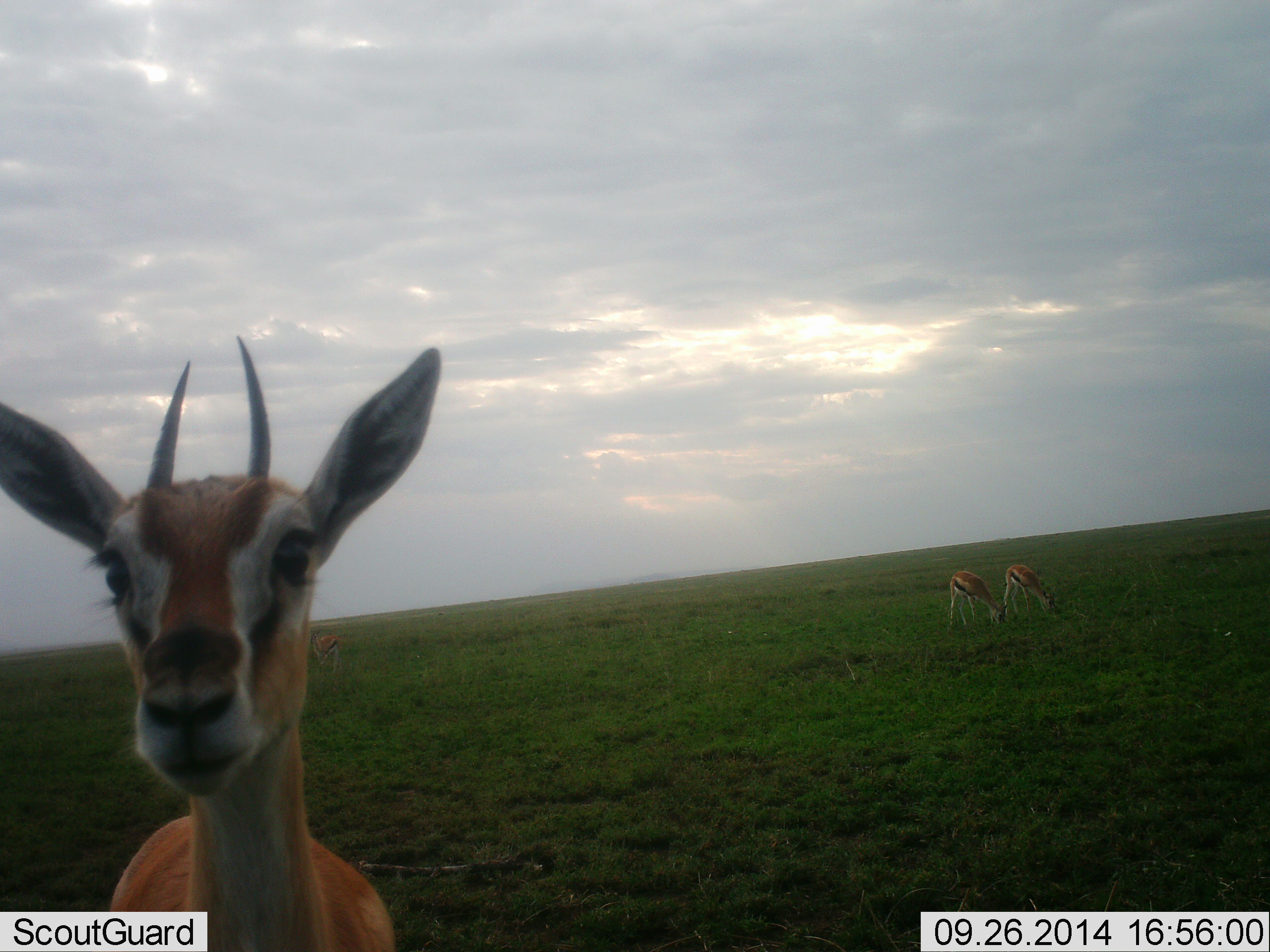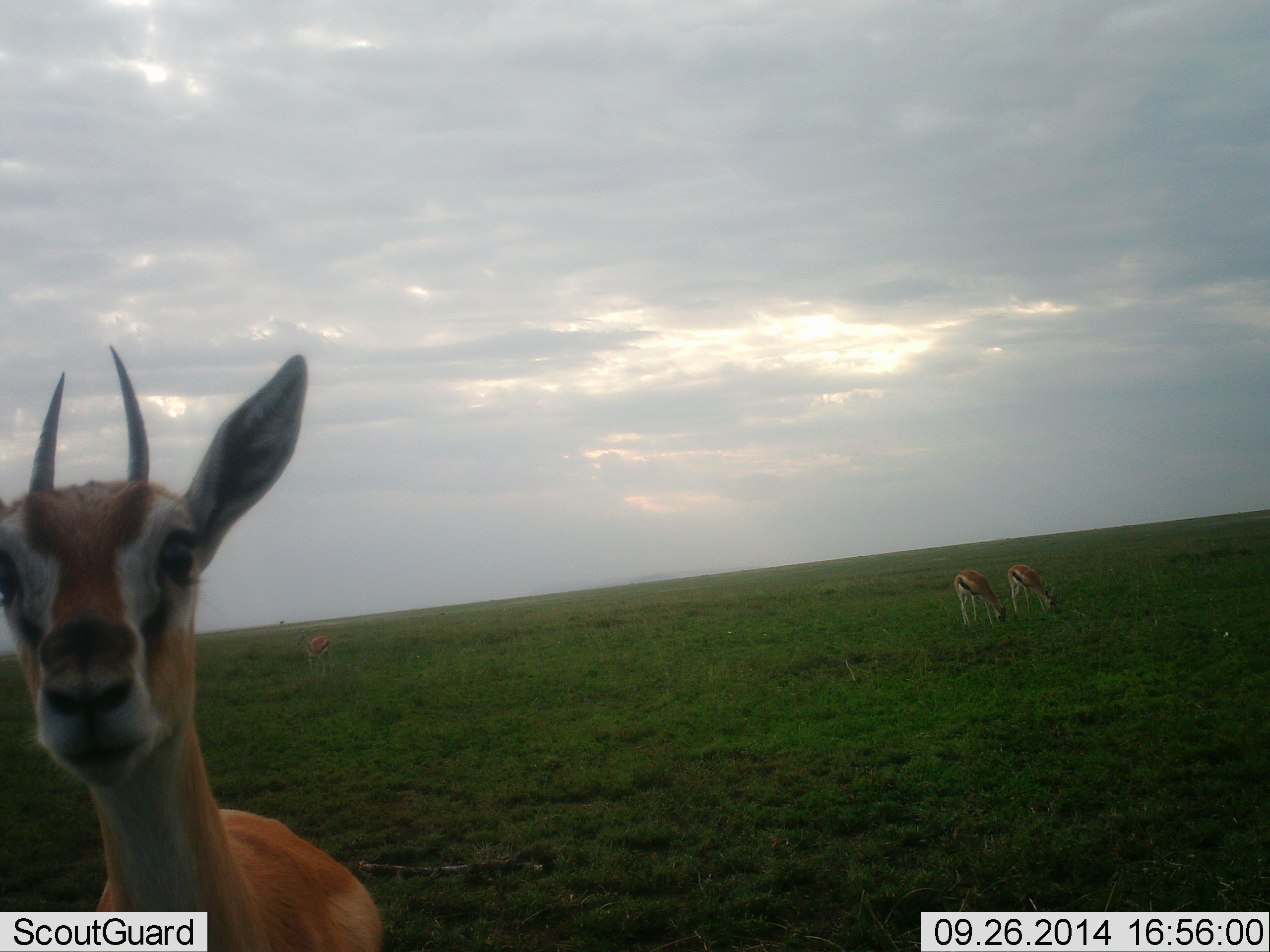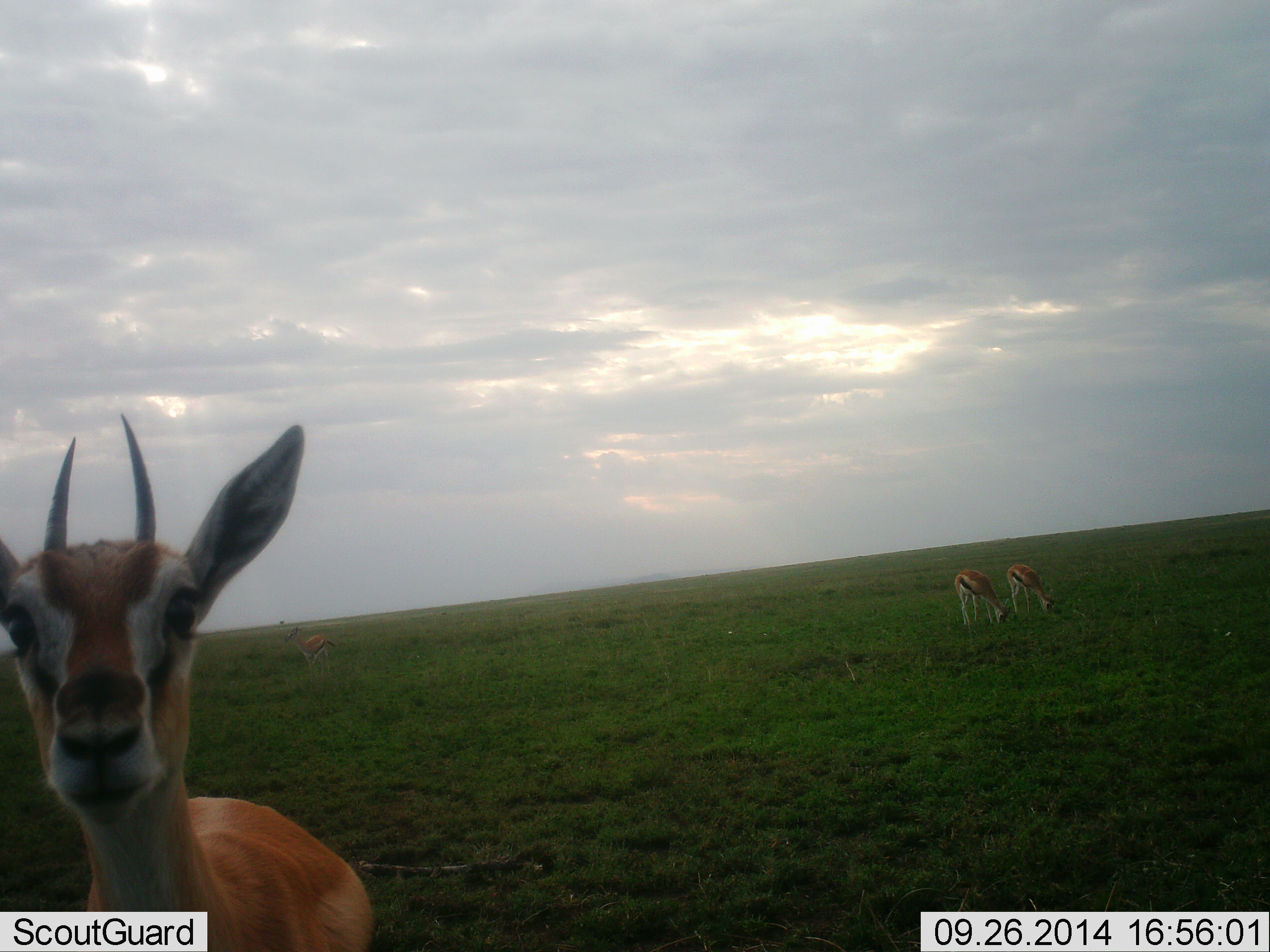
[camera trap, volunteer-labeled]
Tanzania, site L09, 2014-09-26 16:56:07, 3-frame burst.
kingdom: Animalia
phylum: Chordata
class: Mammalia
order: Artiodactyla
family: Bovidae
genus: Eudorcas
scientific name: Eudorcas thomsonii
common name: thomson's gazelle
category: gazellethomsons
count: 4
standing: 80%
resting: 0%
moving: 20%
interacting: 10%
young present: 0%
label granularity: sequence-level